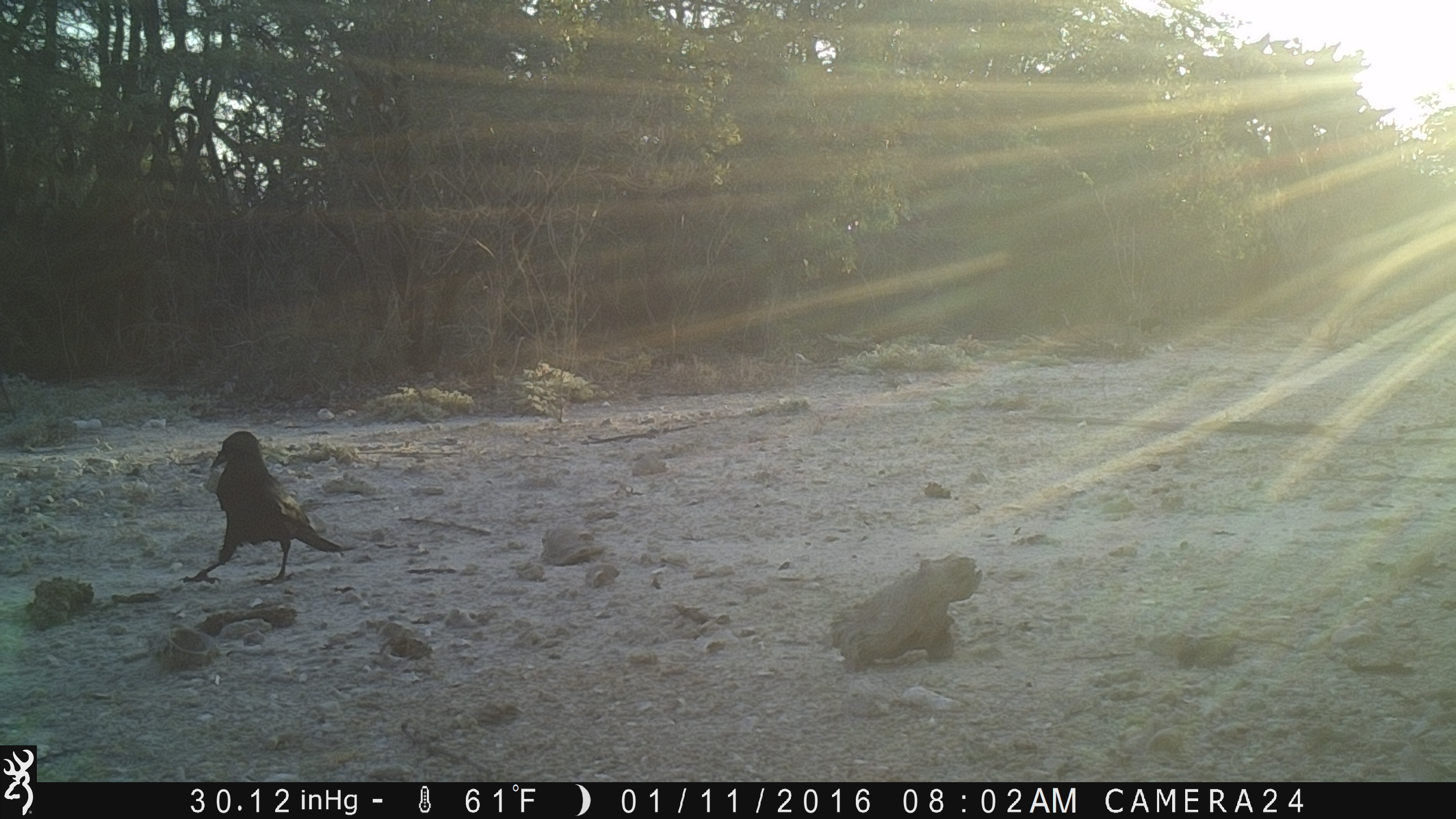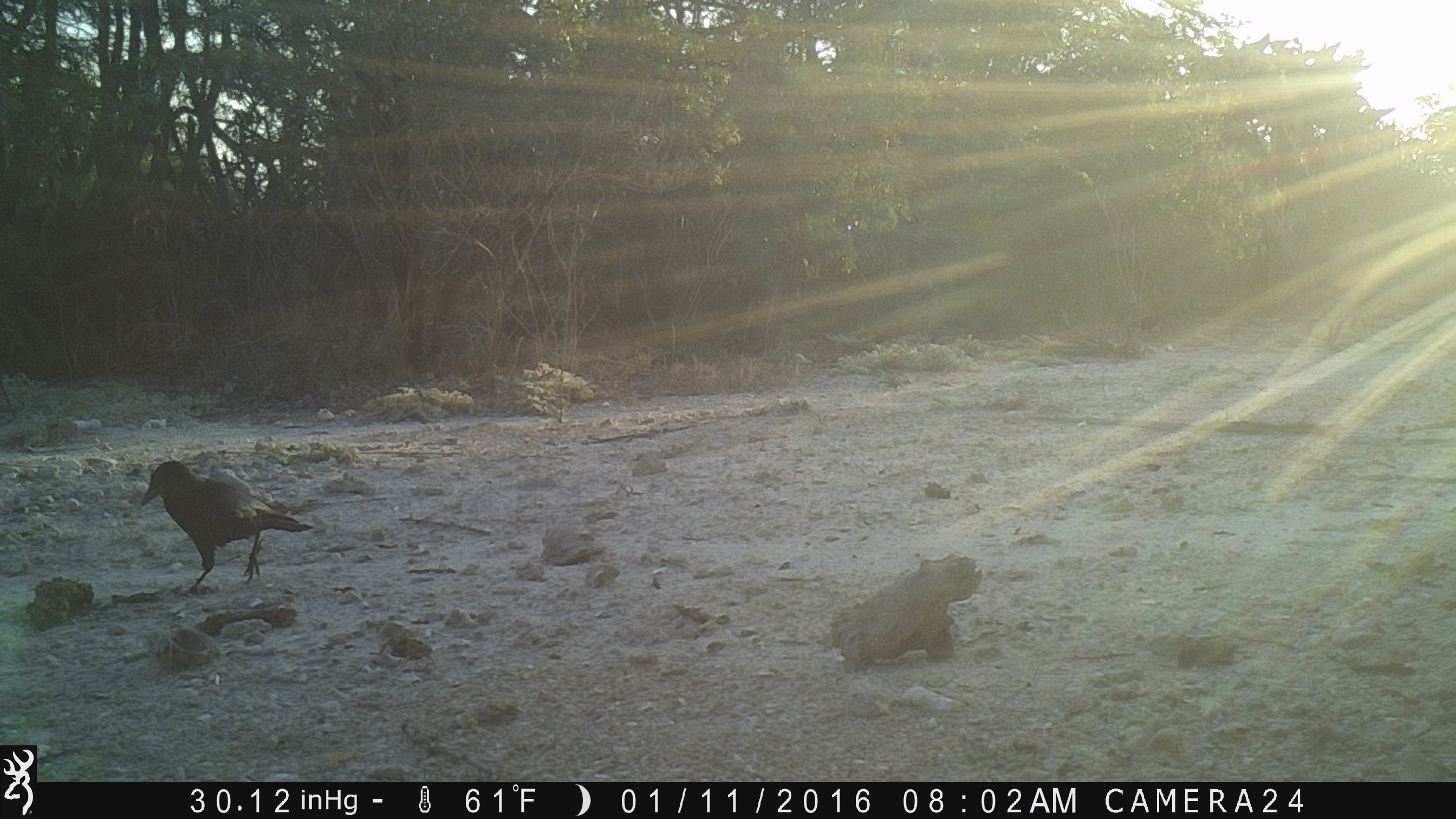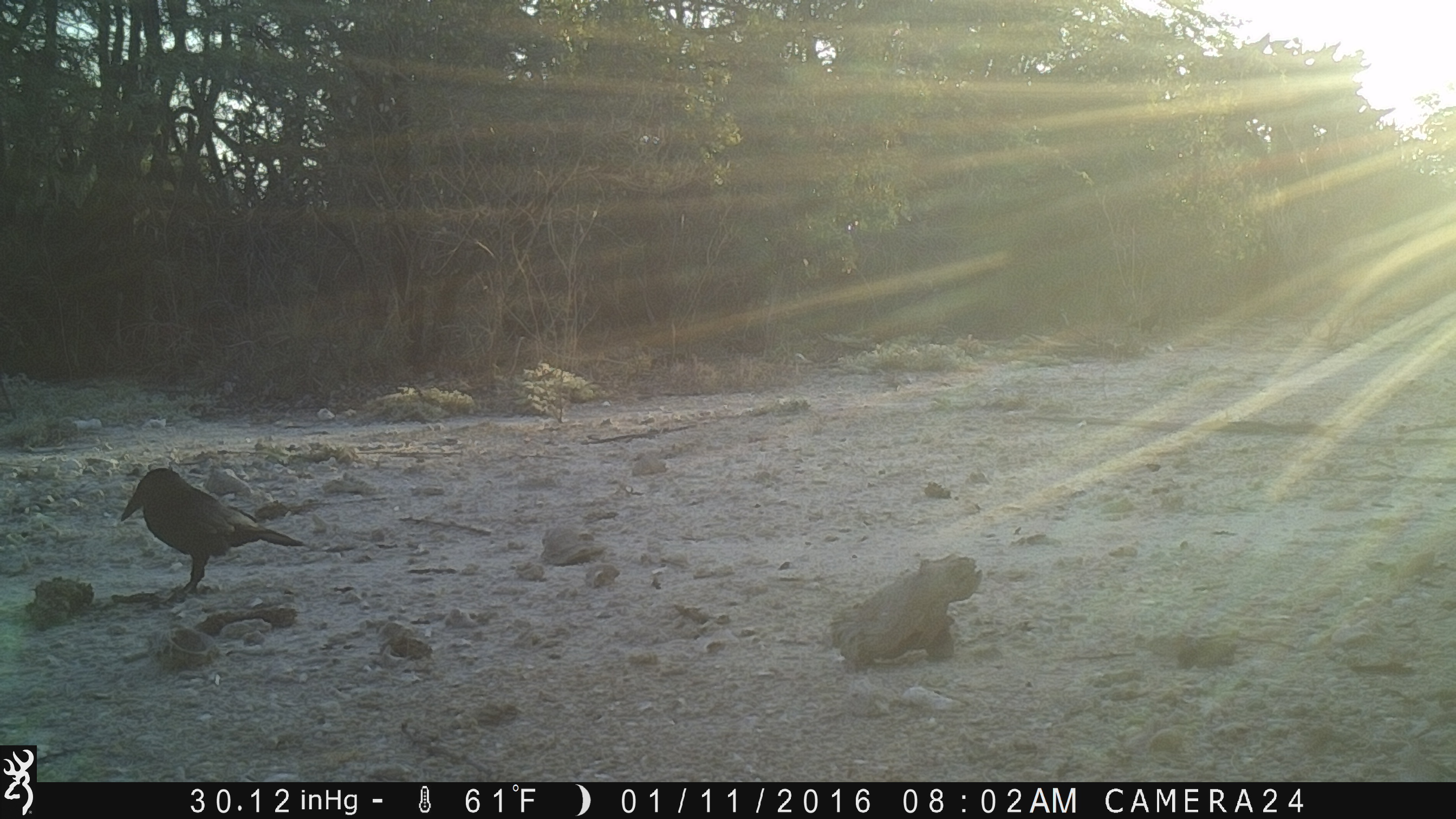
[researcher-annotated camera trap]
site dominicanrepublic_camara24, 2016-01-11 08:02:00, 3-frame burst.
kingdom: Animalia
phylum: Chordata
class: Aves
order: Passeriformes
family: Corvidae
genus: Corvus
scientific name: Corvus corax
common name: raven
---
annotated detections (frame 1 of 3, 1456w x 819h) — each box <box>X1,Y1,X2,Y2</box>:
raven: <box>194,430,348,588</box>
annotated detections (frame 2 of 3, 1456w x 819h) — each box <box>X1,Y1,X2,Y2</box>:
raven: <box>139,459,315,592</box>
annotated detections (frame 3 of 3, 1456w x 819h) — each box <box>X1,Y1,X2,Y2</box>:
raven: <box>116,466,308,598</box>